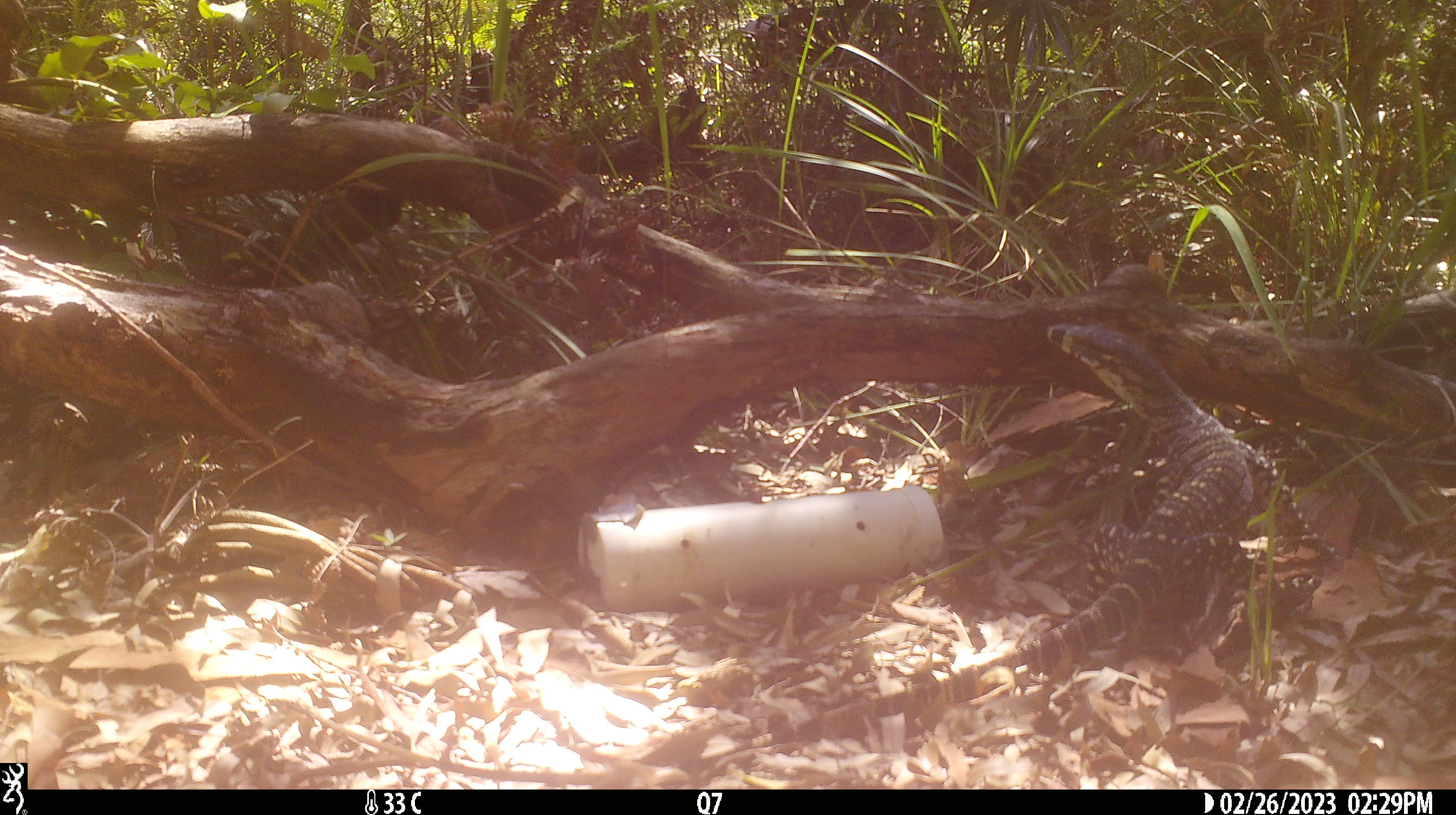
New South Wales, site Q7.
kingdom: Animalia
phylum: Chordata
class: Reptilia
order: Squamata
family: Varanidae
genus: Varanus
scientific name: Varanus varius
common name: lace monitor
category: goanna